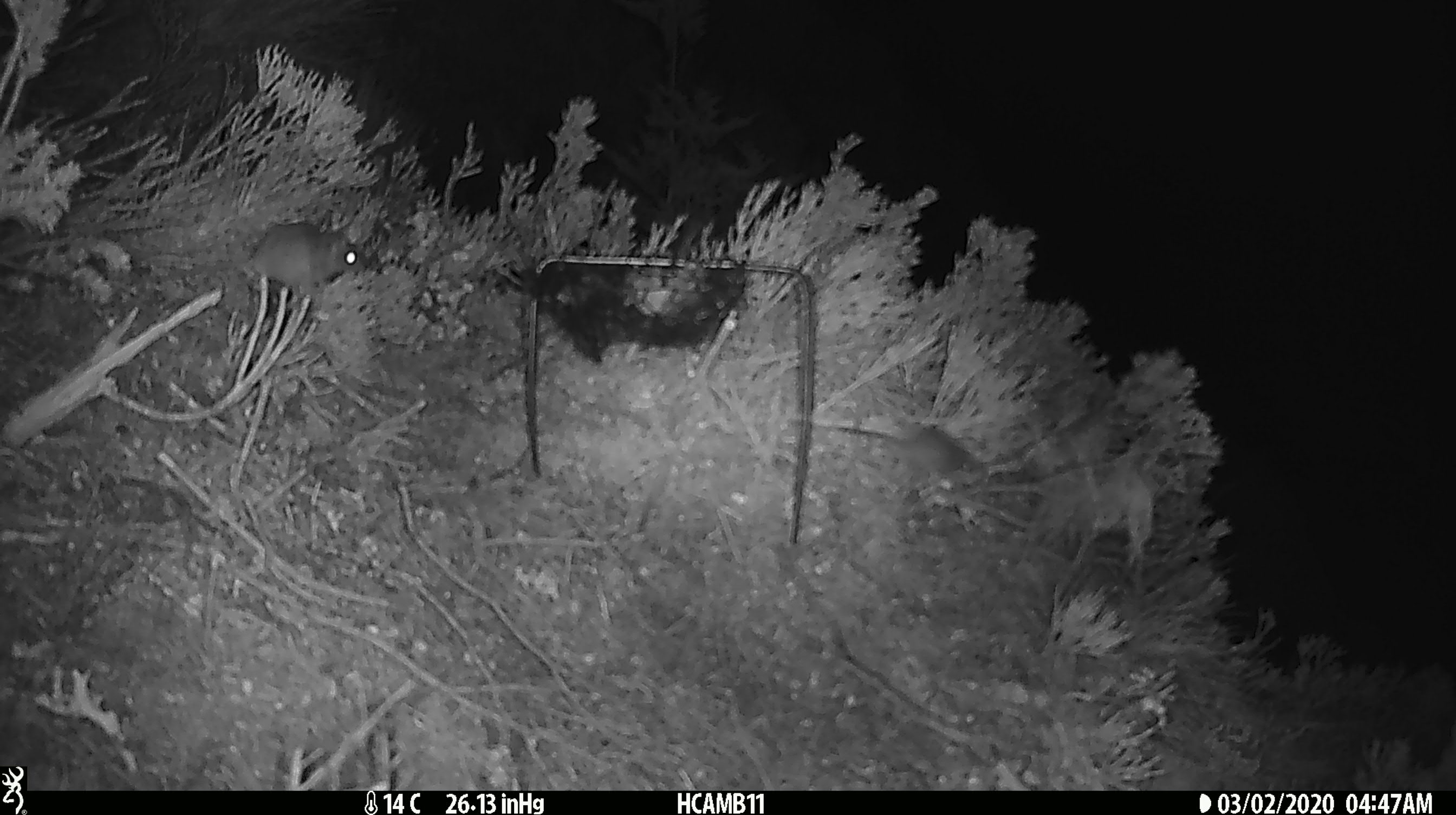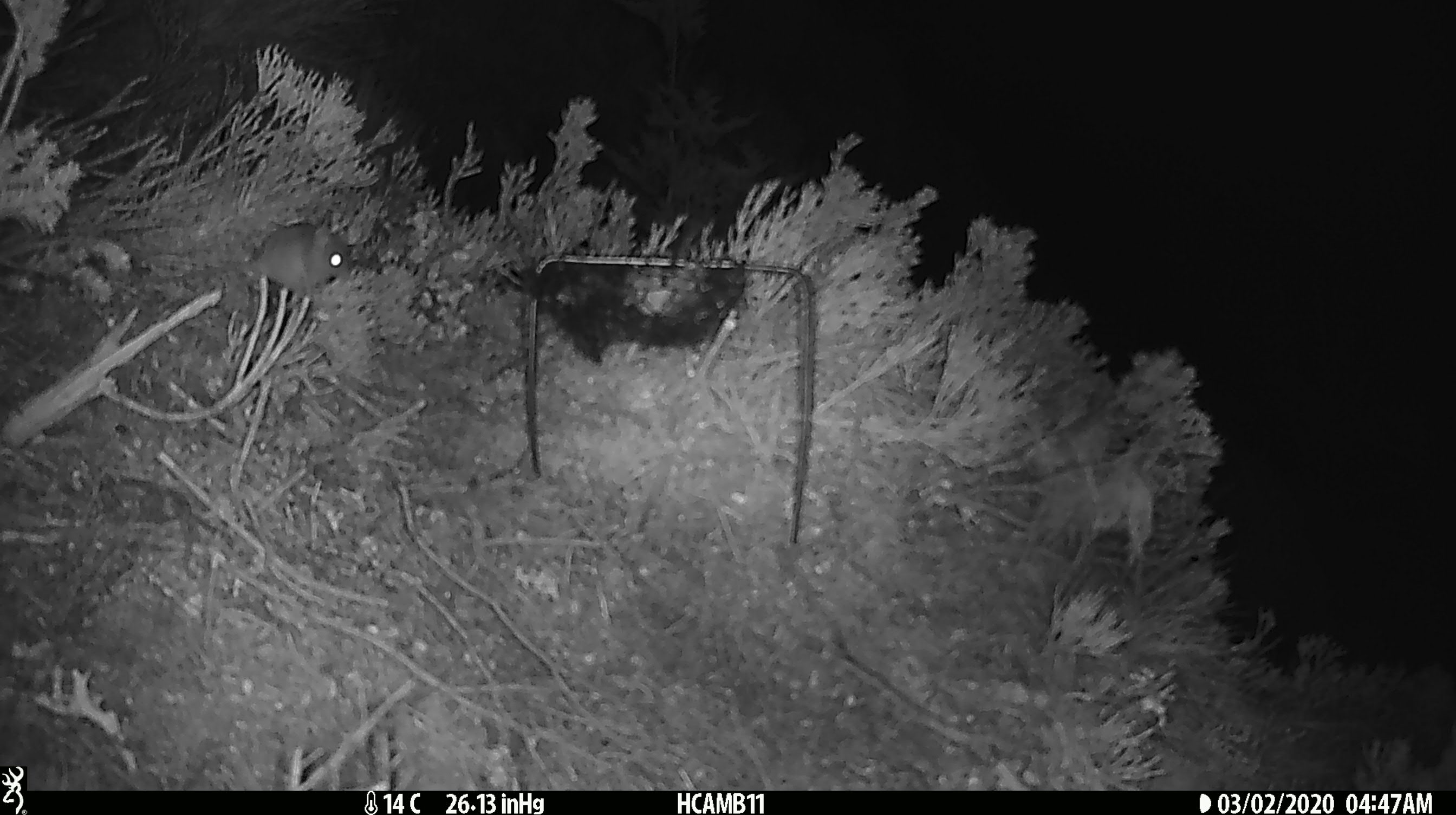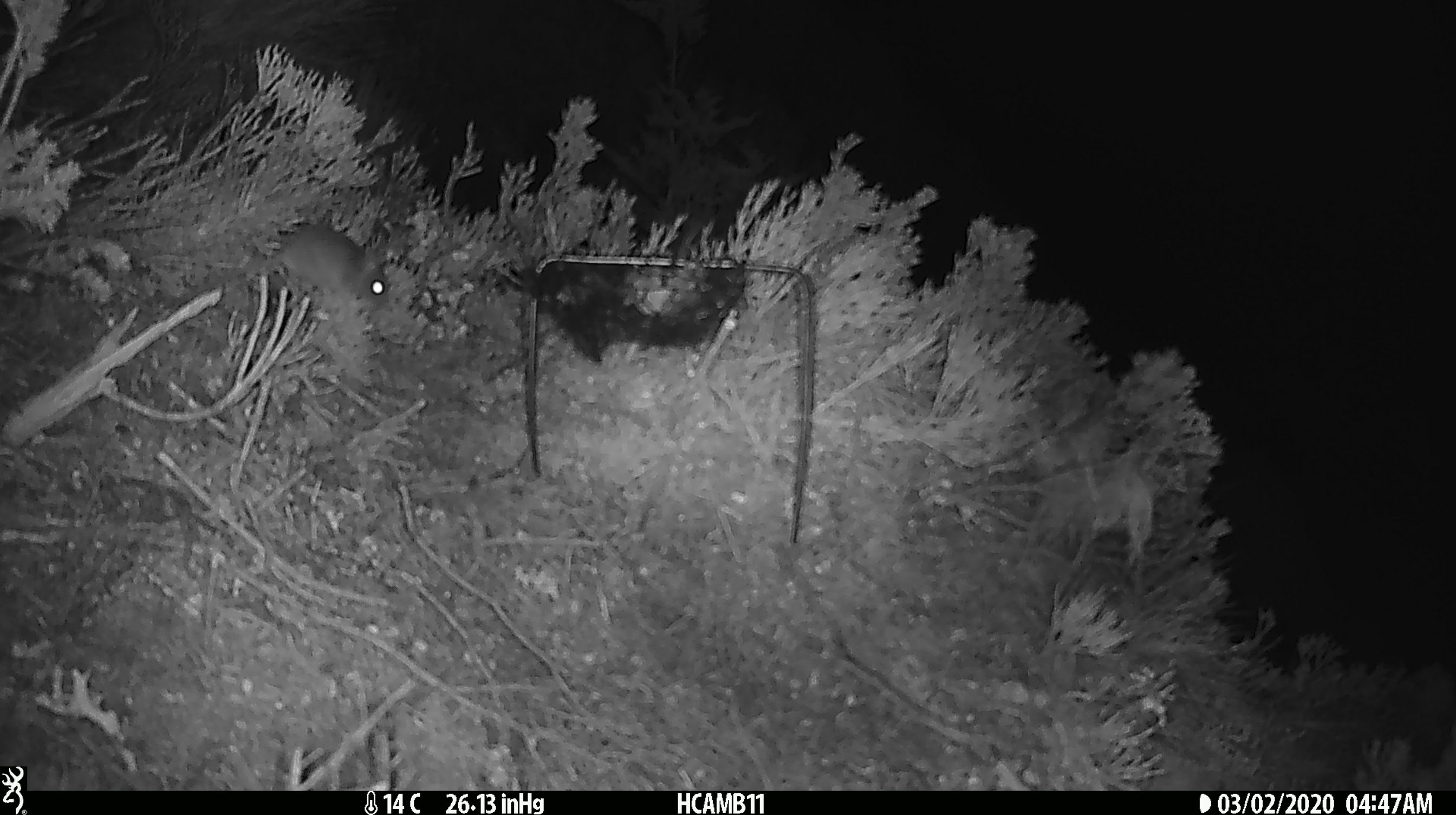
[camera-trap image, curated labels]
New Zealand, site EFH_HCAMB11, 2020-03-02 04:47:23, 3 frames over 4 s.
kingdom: Animalia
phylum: Chordata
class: Mammalia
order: Rodentia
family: Muridae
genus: Mus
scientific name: Mus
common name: mouse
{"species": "mouse (Mus)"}